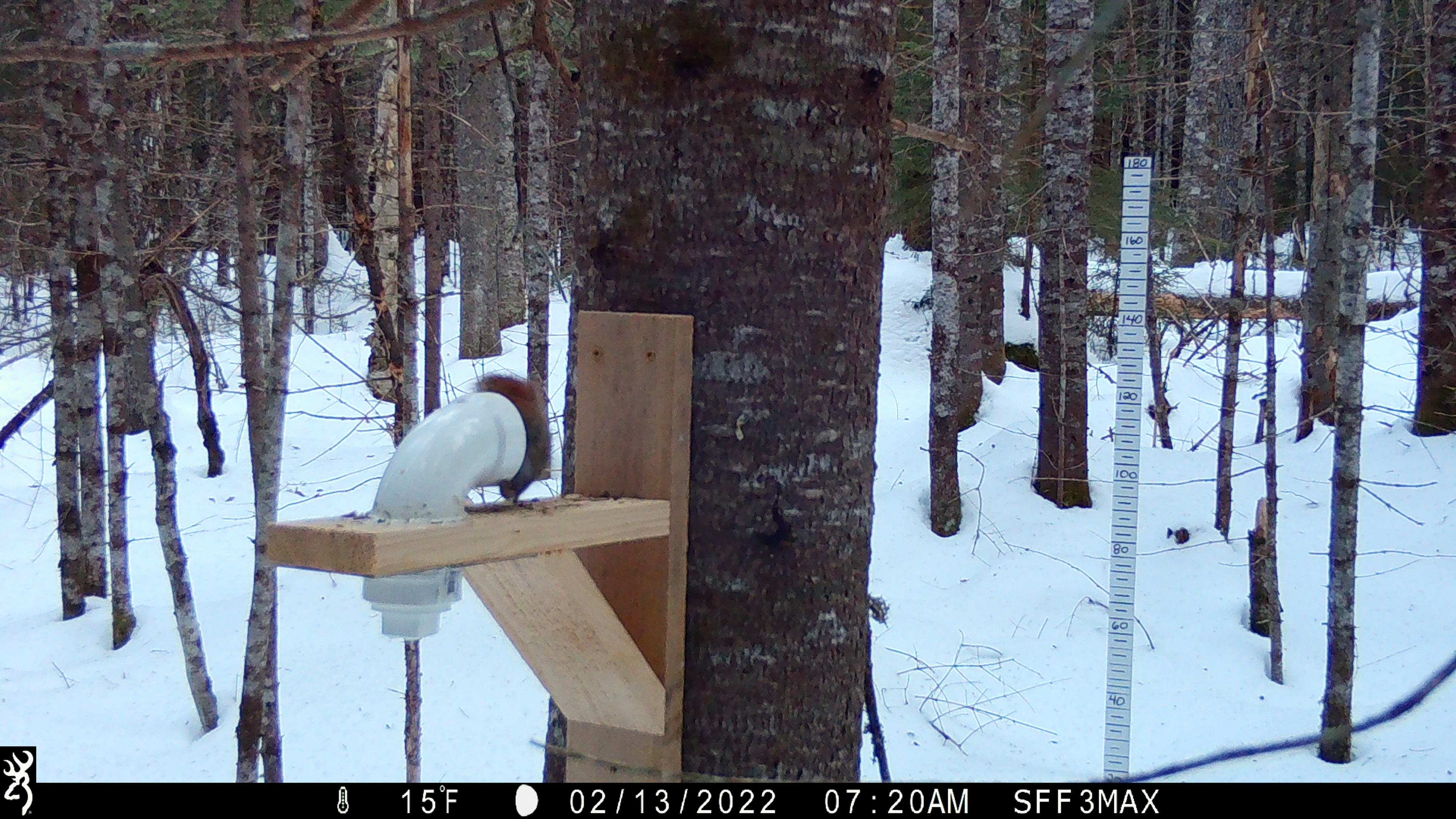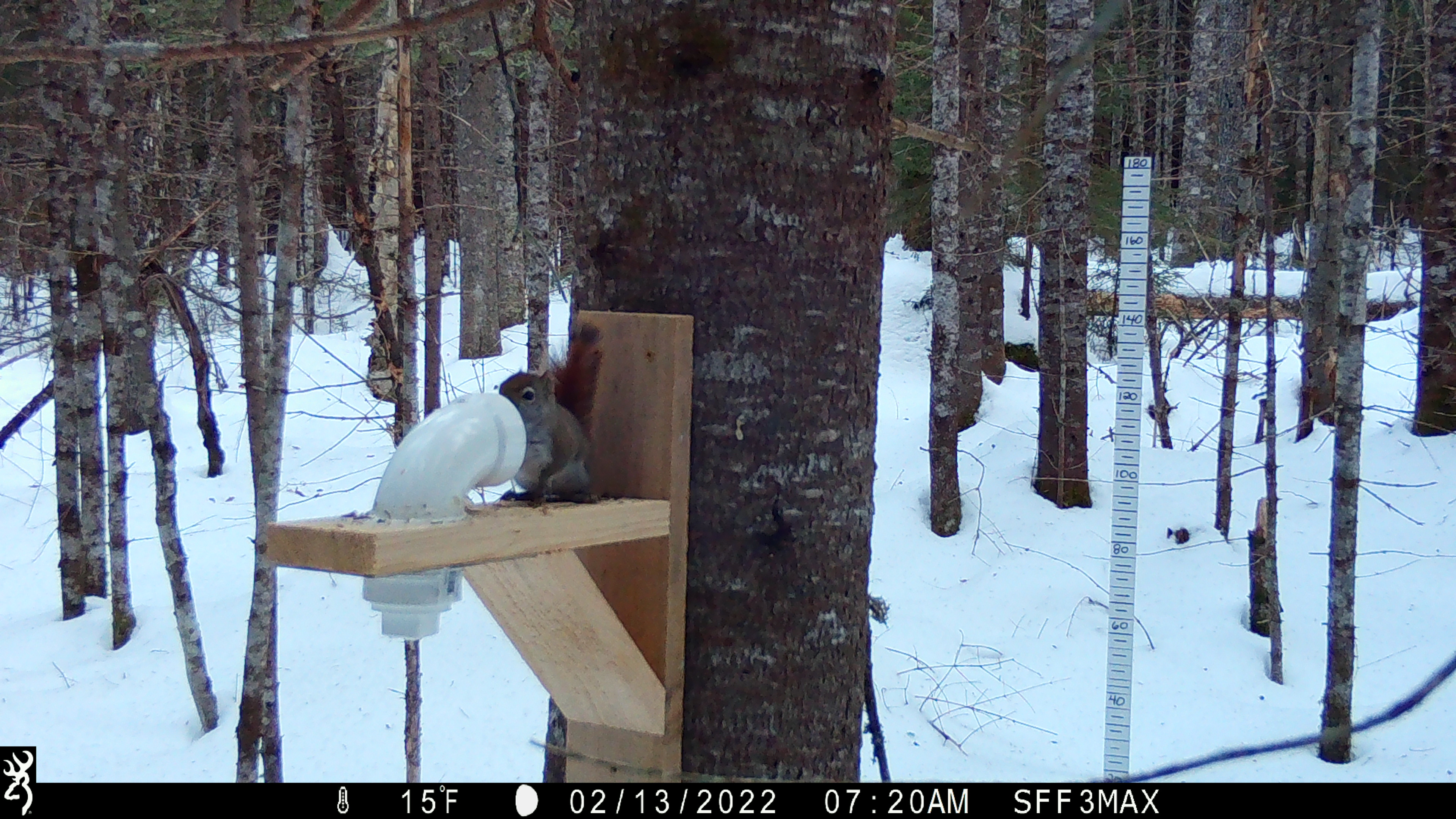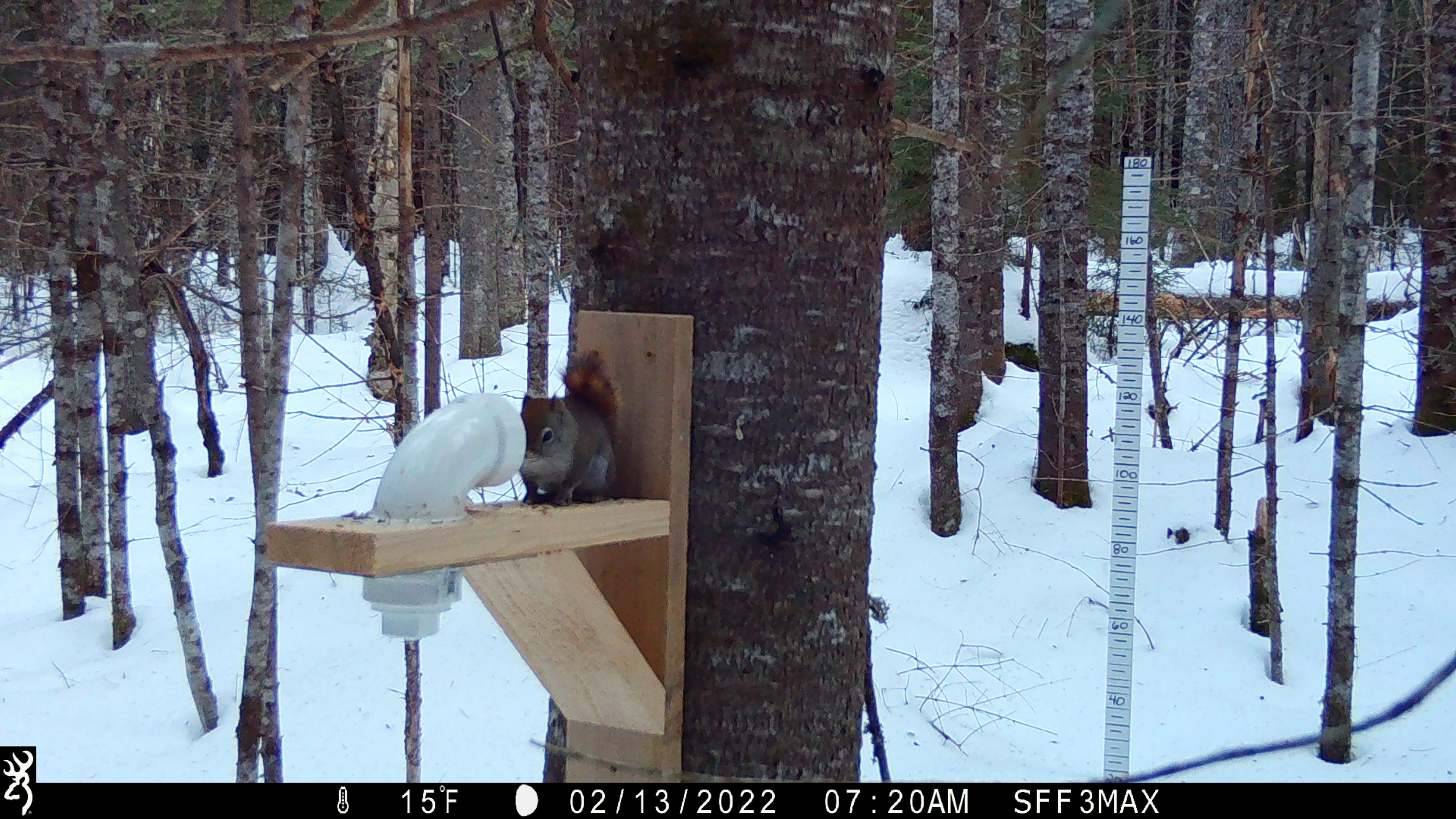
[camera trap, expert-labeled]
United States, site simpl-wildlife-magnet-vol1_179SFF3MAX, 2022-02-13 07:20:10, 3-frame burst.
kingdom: Animalia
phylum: Chordata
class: Mammalia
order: Rodentia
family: Sciuridae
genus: Tamiasciurus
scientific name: Tamiasciurus hudsonicus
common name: red squirrel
Red squirrel (Tamiasciurus hudsonicus).